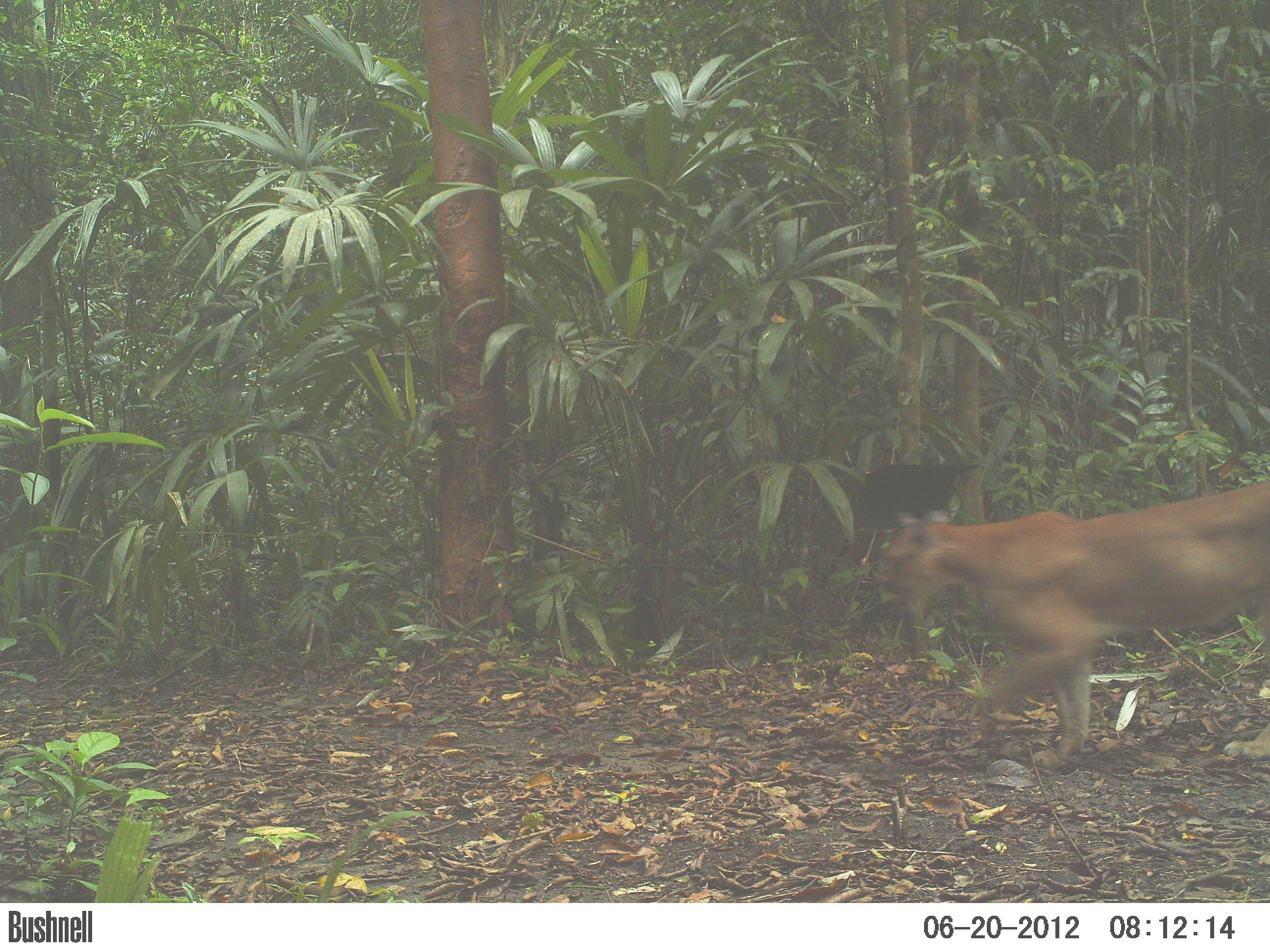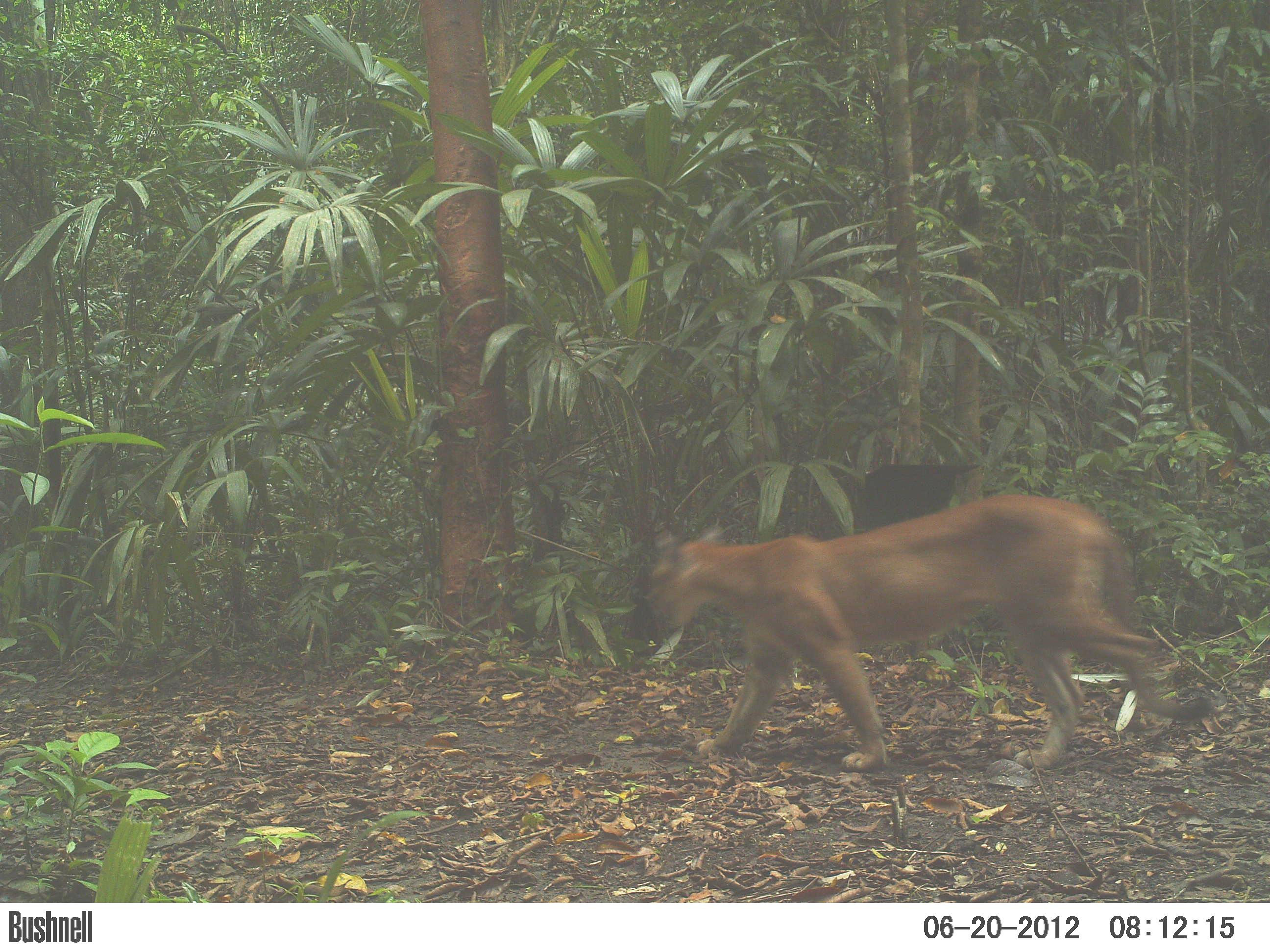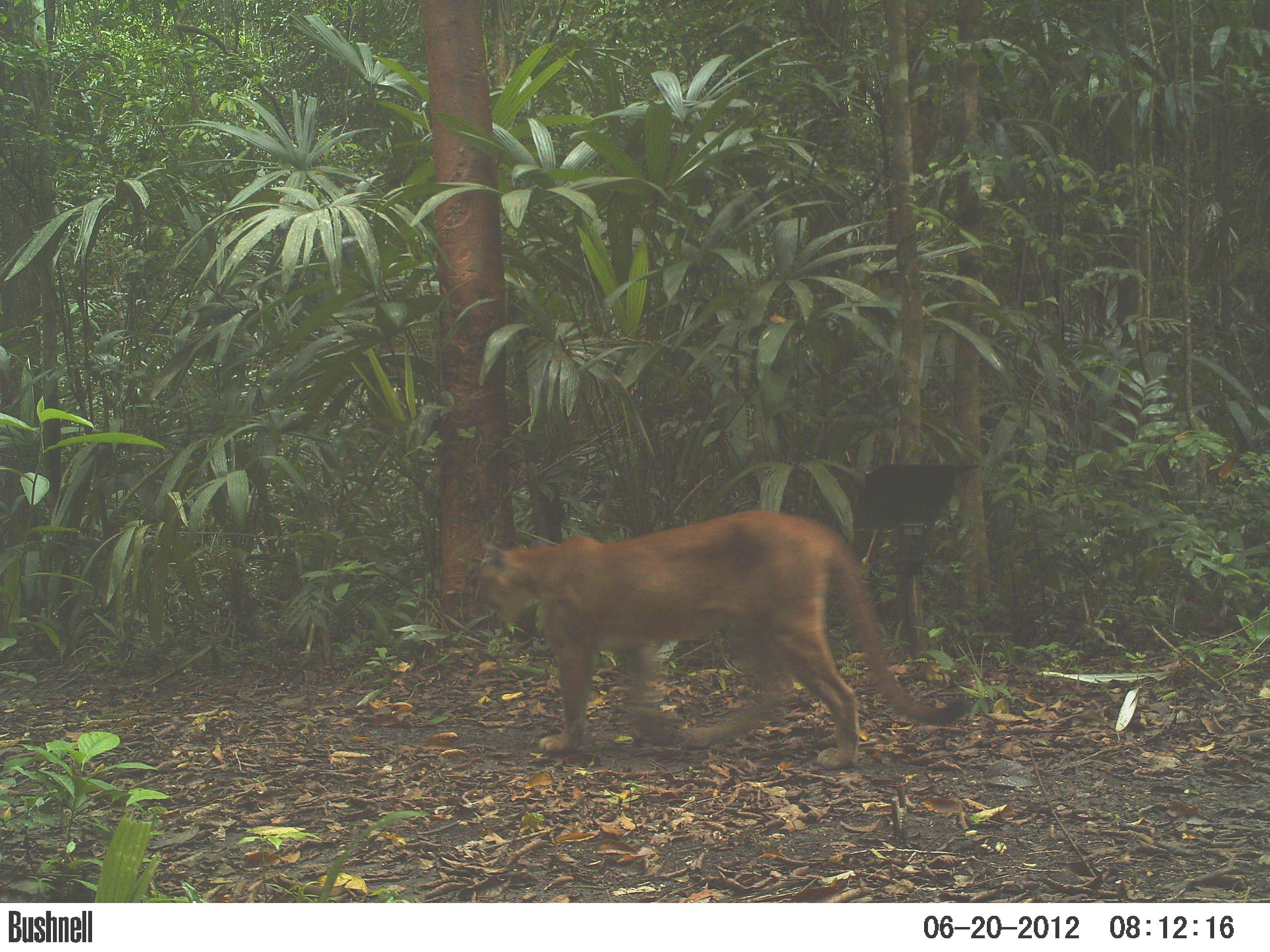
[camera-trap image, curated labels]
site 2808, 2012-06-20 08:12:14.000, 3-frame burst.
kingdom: Animalia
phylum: Chordata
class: Mammalia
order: Carnivora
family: Felidae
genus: Puma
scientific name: Puma concolor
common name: mountain lion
Puma concolor (mountain lion), count 1, age adult.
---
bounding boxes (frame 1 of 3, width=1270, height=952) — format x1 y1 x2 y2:
puma concolor: 877 482 1270 769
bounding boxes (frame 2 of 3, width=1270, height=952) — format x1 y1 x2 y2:
puma concolor: 641 492 1217 775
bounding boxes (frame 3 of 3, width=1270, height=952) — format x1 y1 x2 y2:
puma concolor: 473 508 974 773